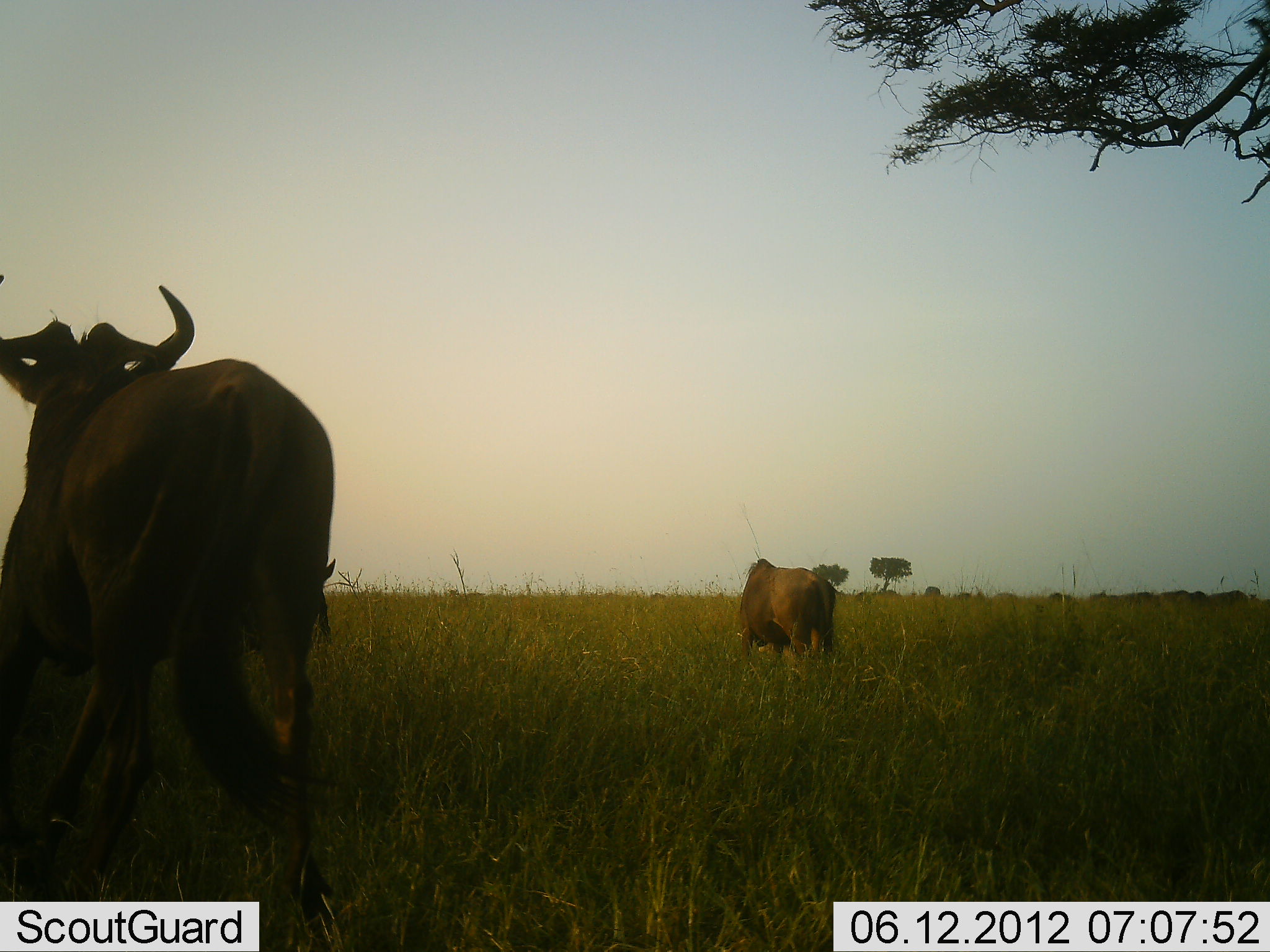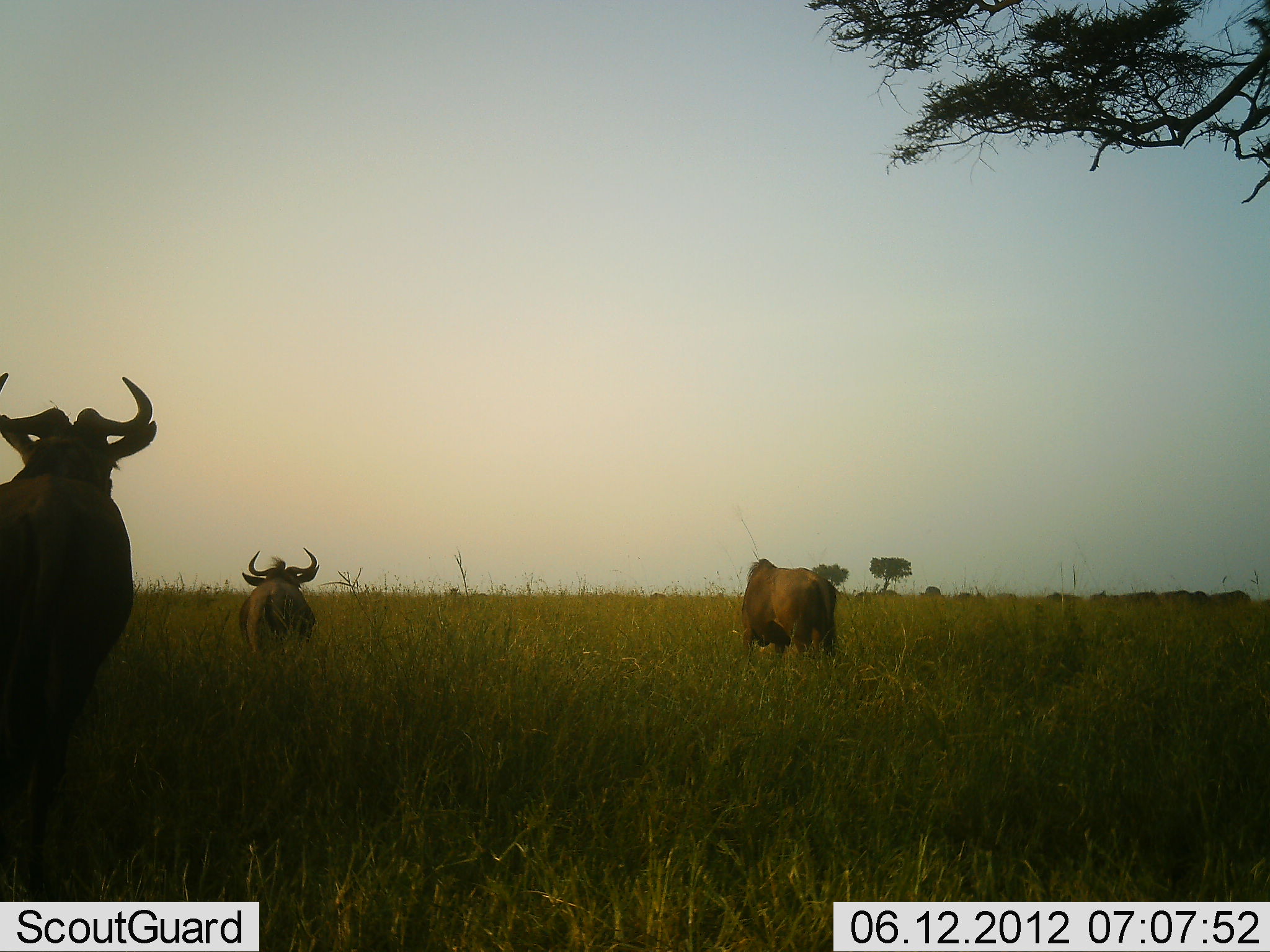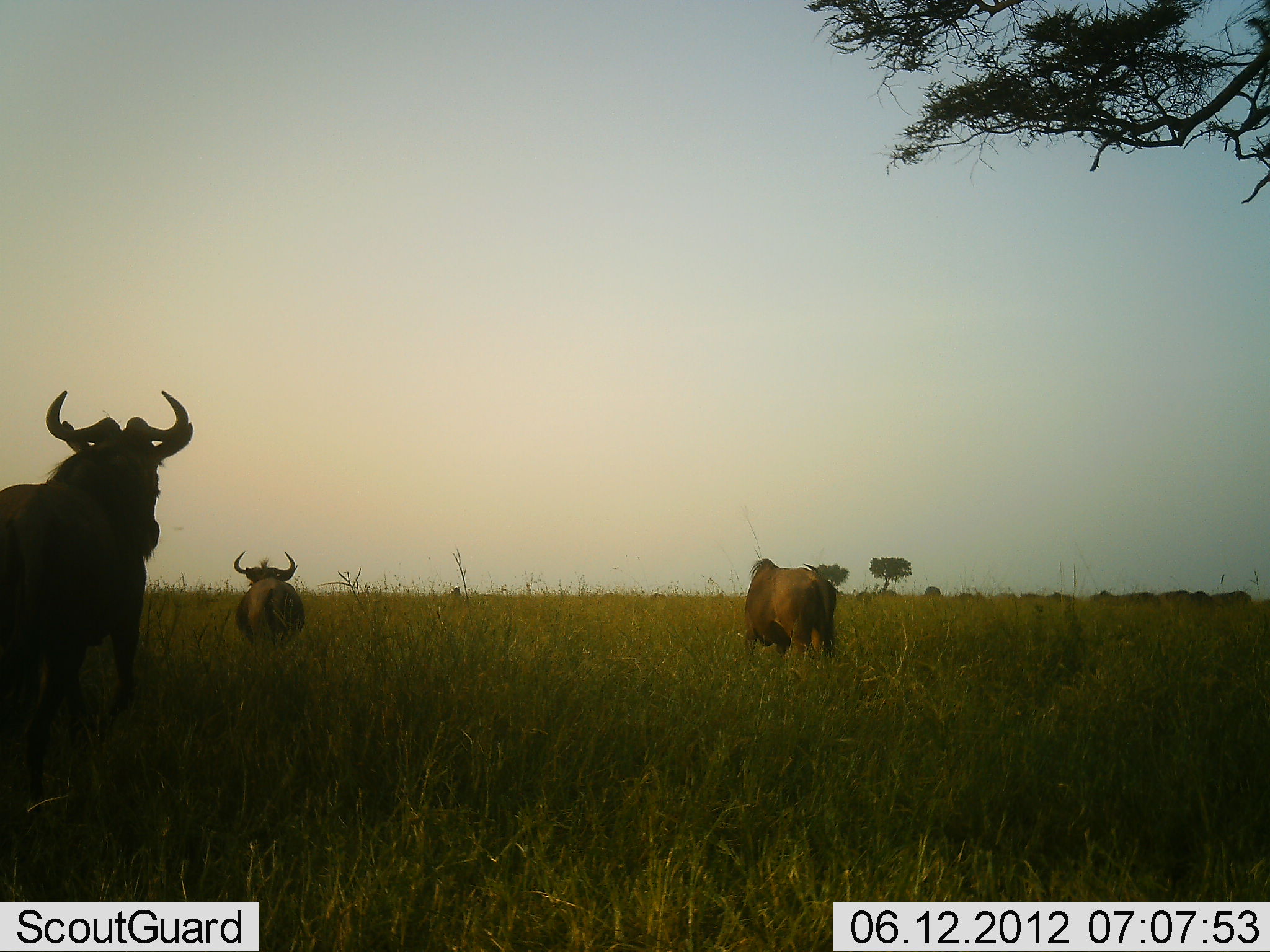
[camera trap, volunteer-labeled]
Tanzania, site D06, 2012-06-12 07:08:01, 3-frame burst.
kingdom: Animalia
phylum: Chordata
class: Mammalia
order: Artiodactyla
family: Bovidae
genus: Connochaetes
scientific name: Connochaetes taurinus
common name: blue wildebeest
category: wildebeest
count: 3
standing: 70%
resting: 0%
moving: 90%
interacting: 0%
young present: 0%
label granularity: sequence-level